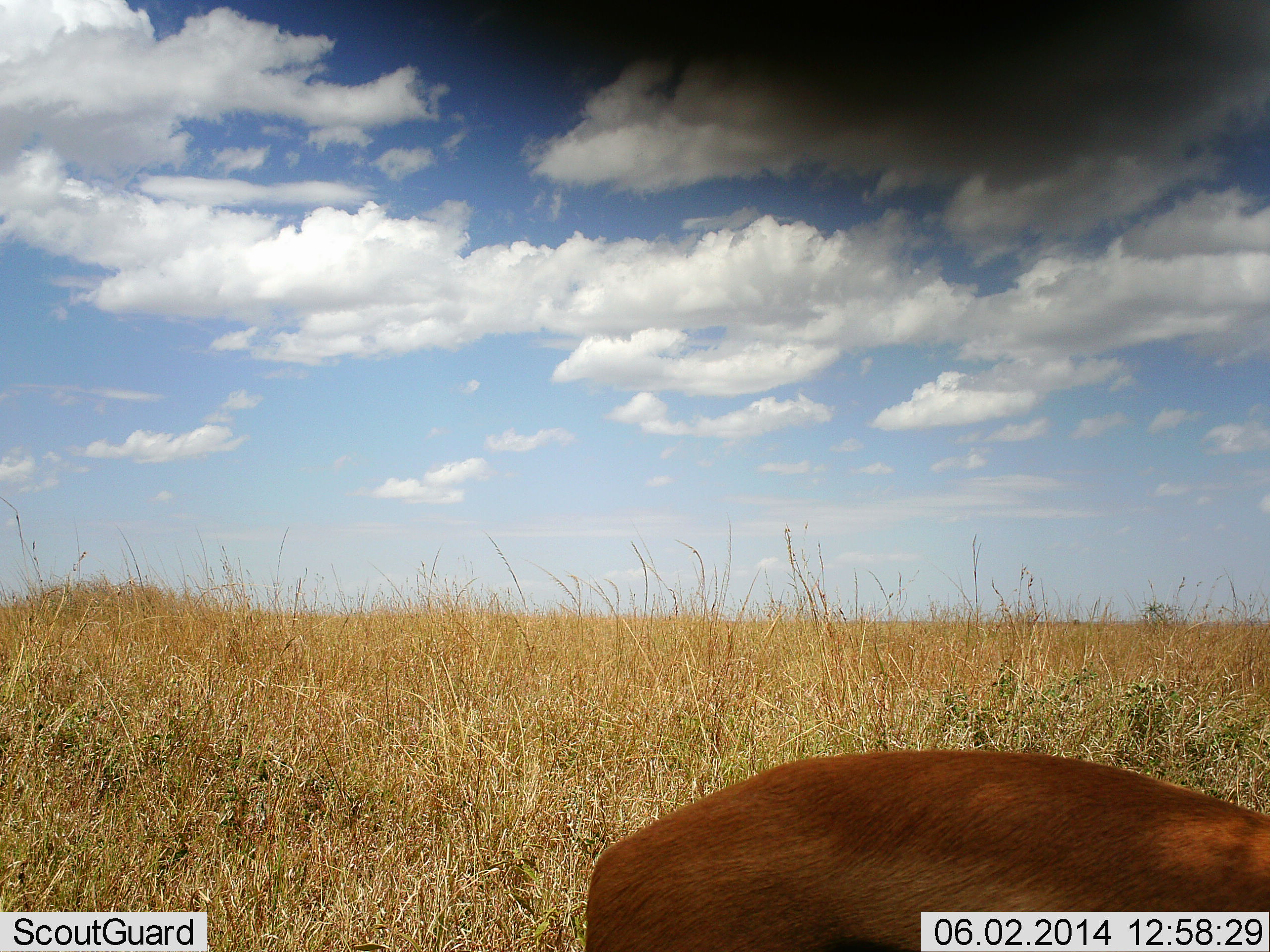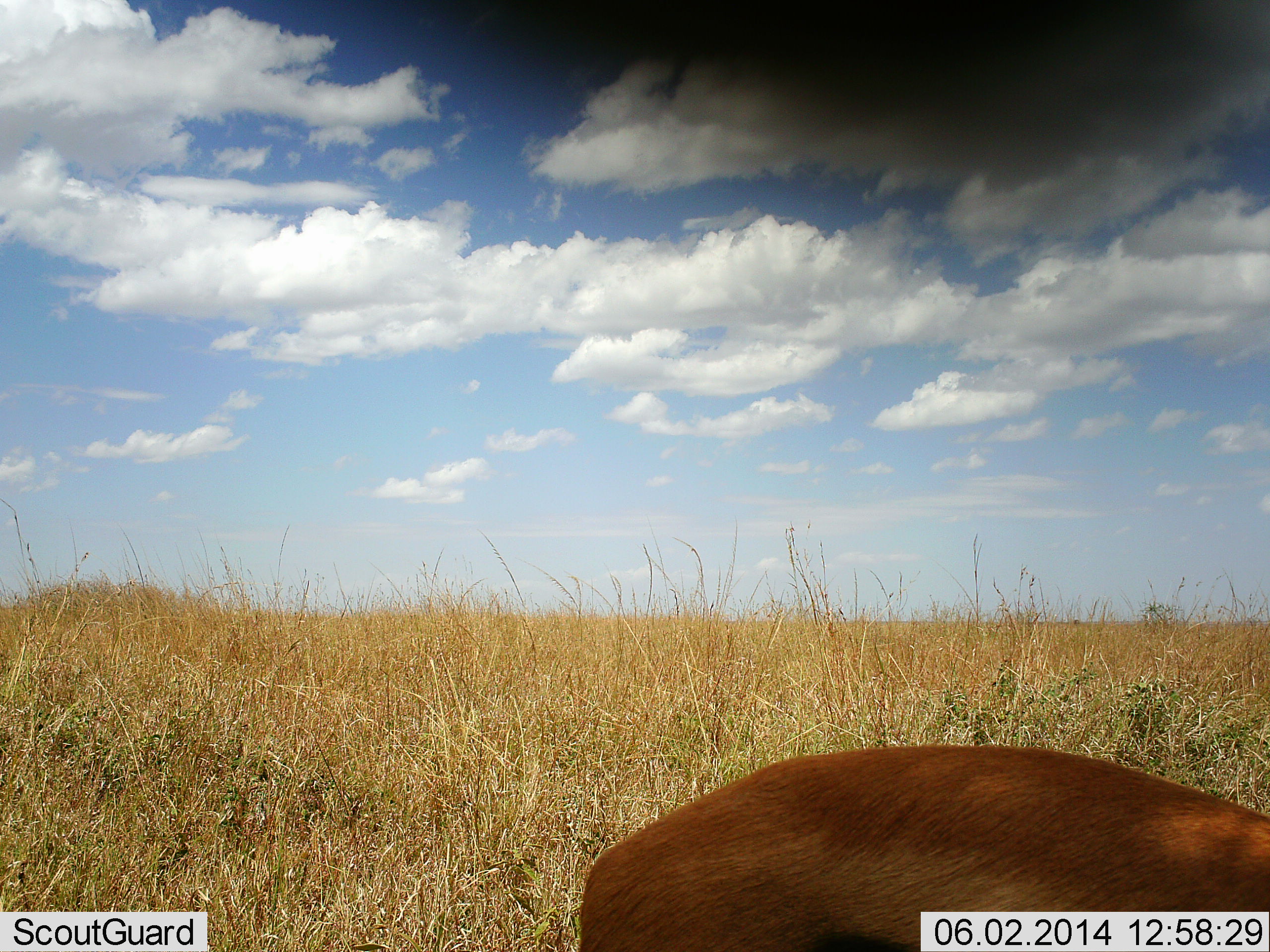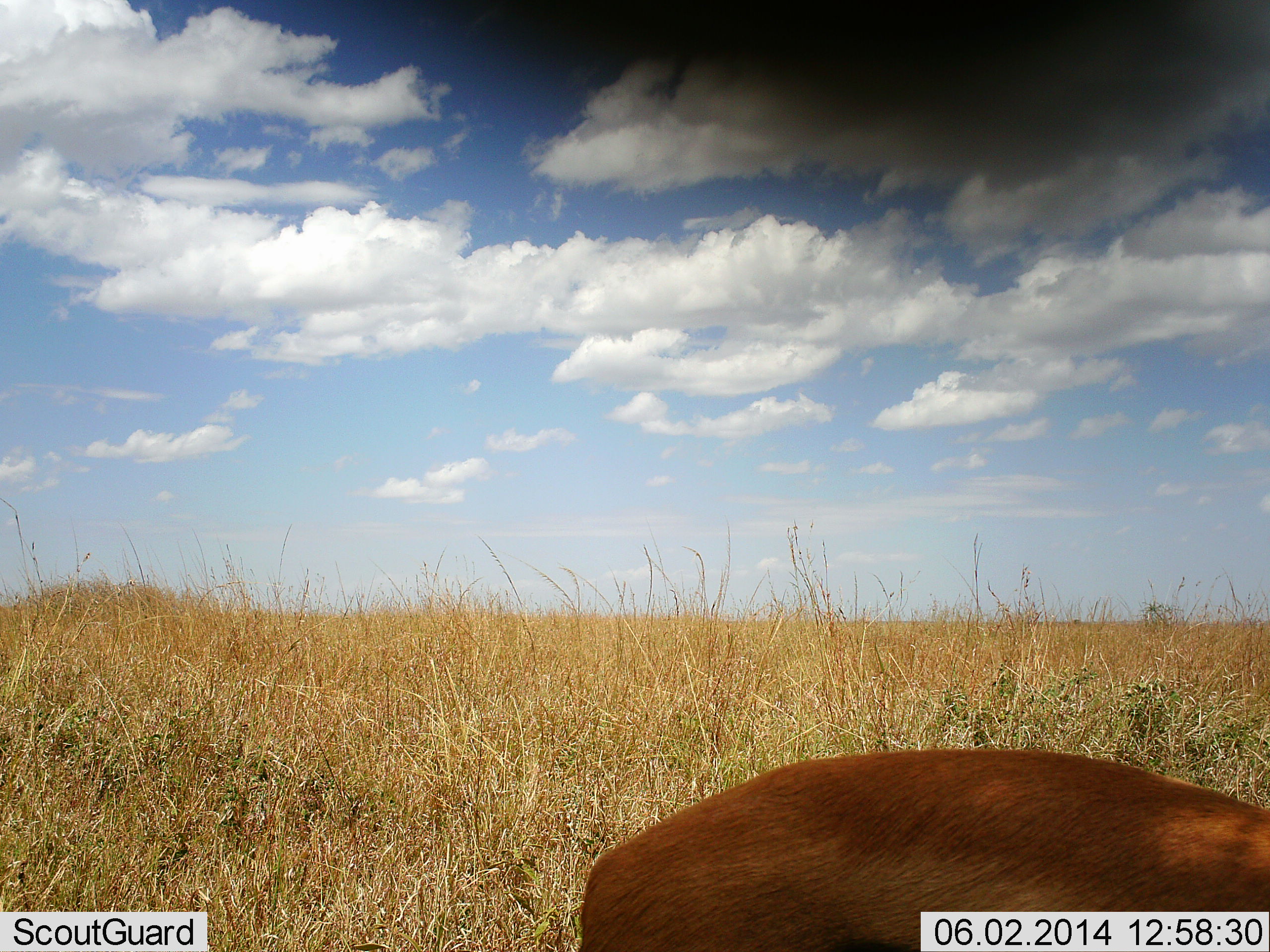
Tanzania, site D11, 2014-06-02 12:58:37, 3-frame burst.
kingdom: Animalia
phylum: Chordata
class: Mammalia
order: Artiodactyla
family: Bovidae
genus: Eudorcas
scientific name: Eudorcas thomsonii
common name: thomson's gazelle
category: gazellethomsons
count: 1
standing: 88%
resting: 0%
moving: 0%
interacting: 0%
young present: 0%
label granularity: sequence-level